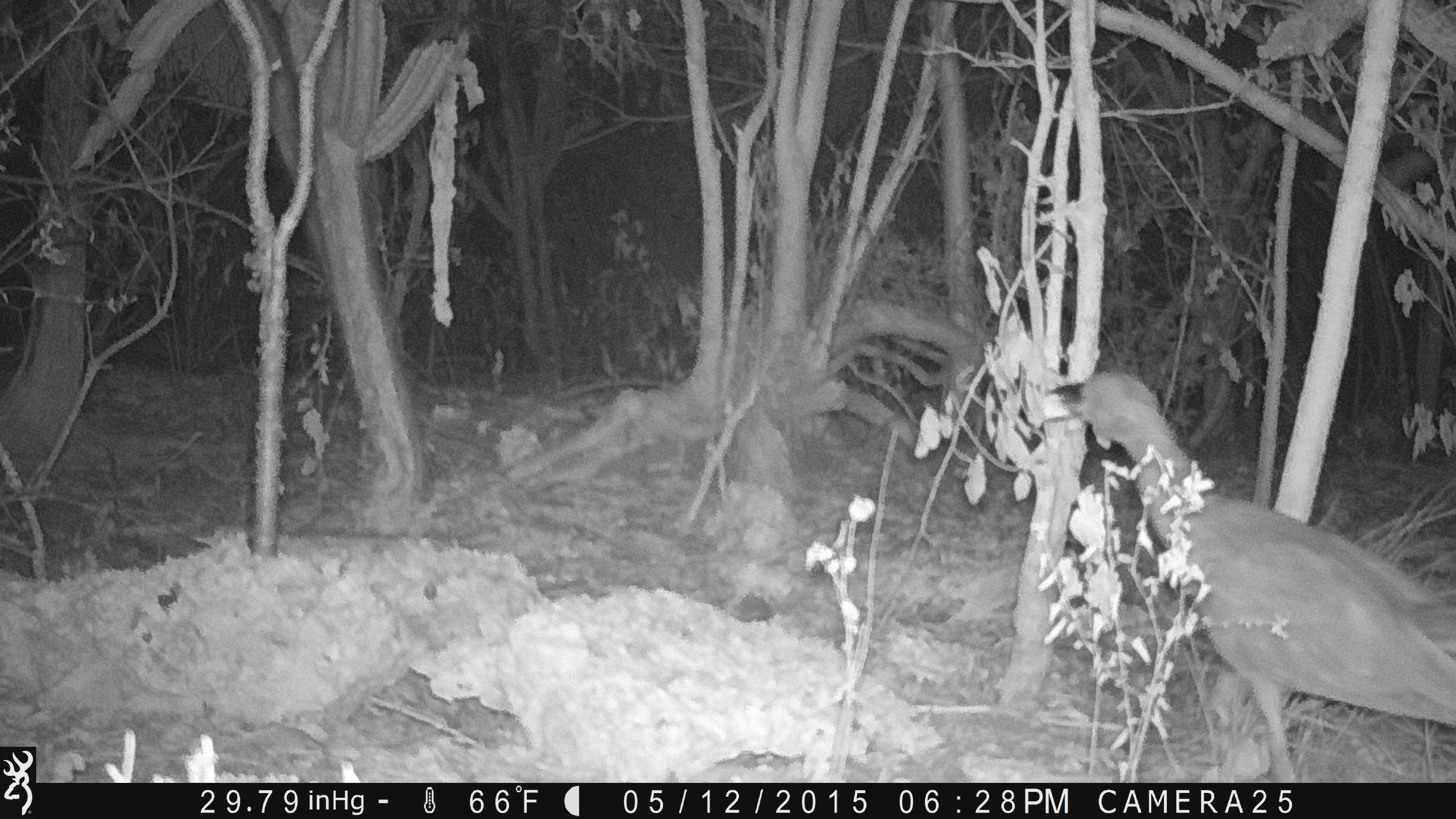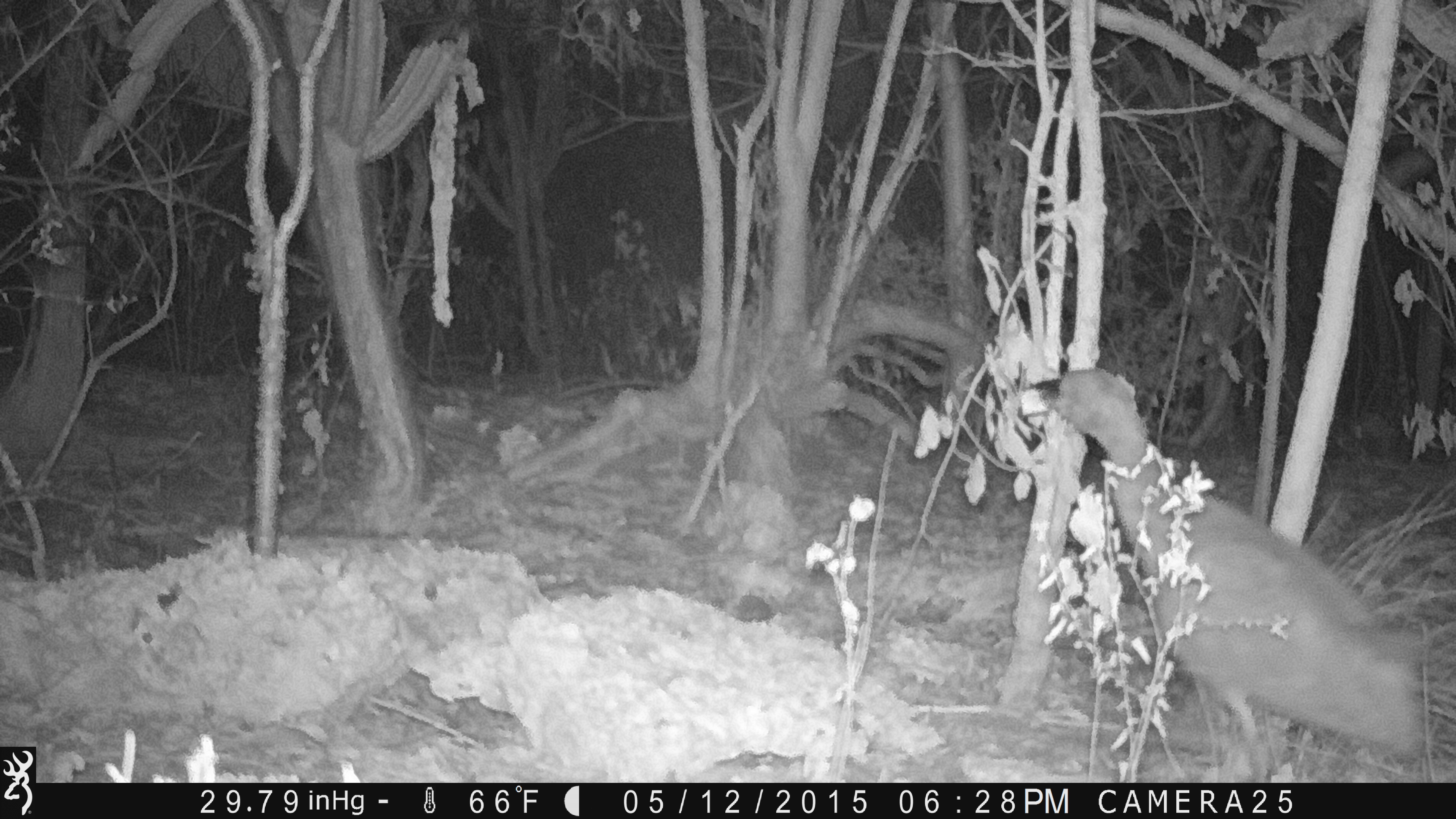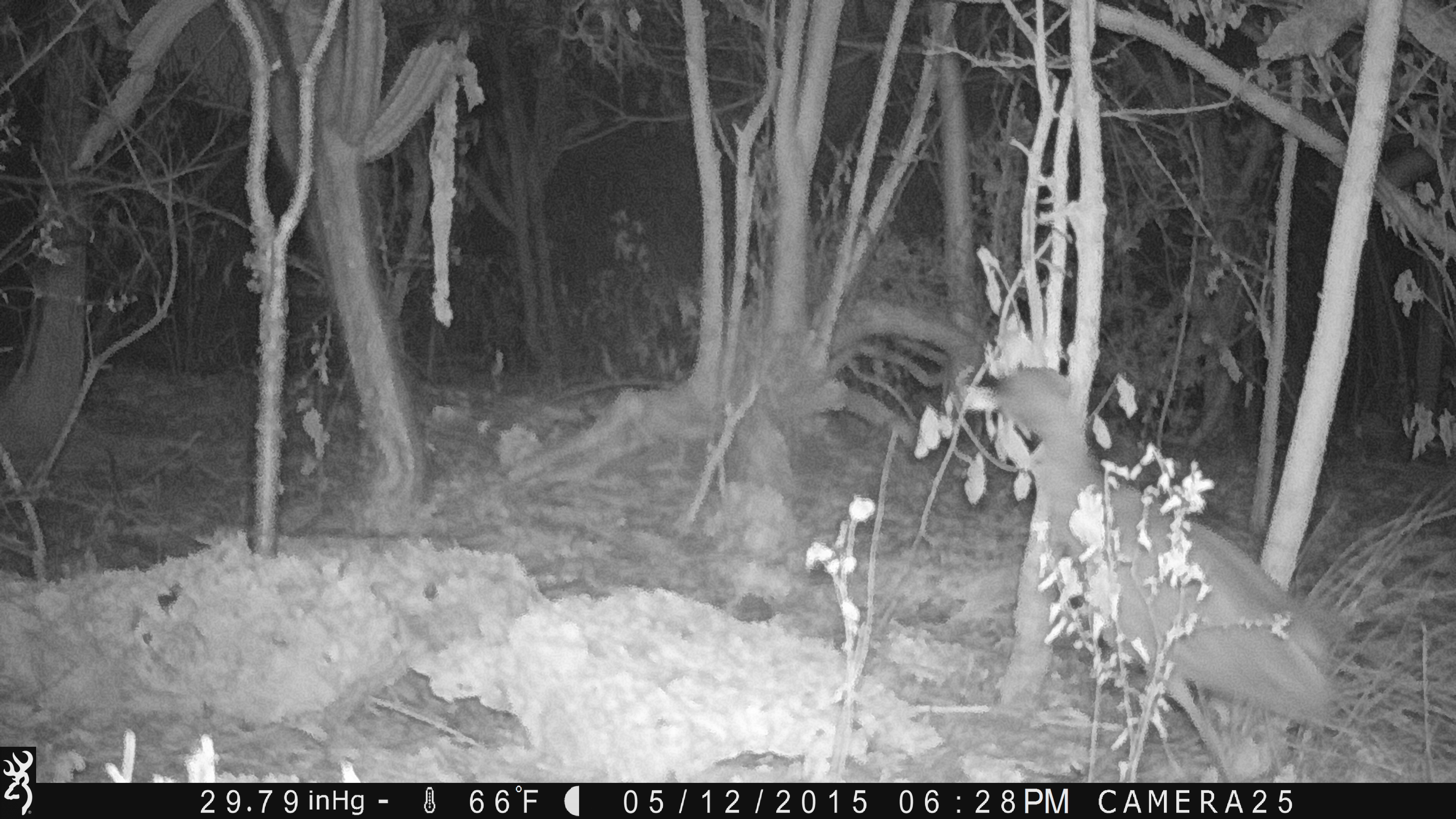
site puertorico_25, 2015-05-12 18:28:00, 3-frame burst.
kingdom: Animalia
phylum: Chordata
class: Aves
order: Pelecaniformes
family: Ardeidae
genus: Nyctanassa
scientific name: Nyctanassa violacea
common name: yellow-crowned night heron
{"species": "yellow-crowned night heron (Nyctanassa violacea)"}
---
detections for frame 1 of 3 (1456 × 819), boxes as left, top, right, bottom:
yellow-crowned night heron: 1048, 370, 1454, 779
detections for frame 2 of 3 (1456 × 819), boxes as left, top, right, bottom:
yellow-crowned night heron: 1018, 367, 1429, 772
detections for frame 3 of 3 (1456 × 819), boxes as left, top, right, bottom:
yellow-crowned night heron: 971, 366, 1342, 739